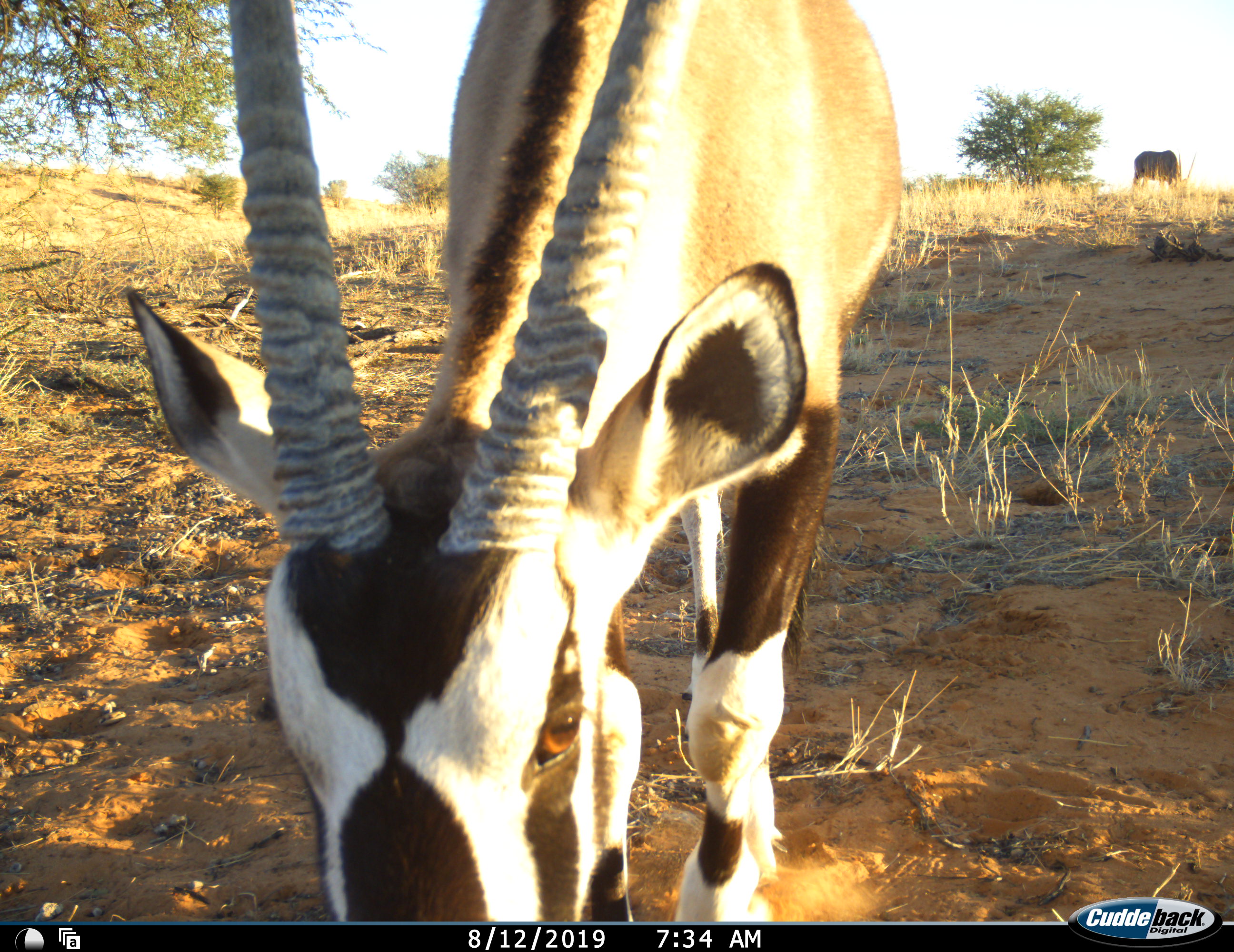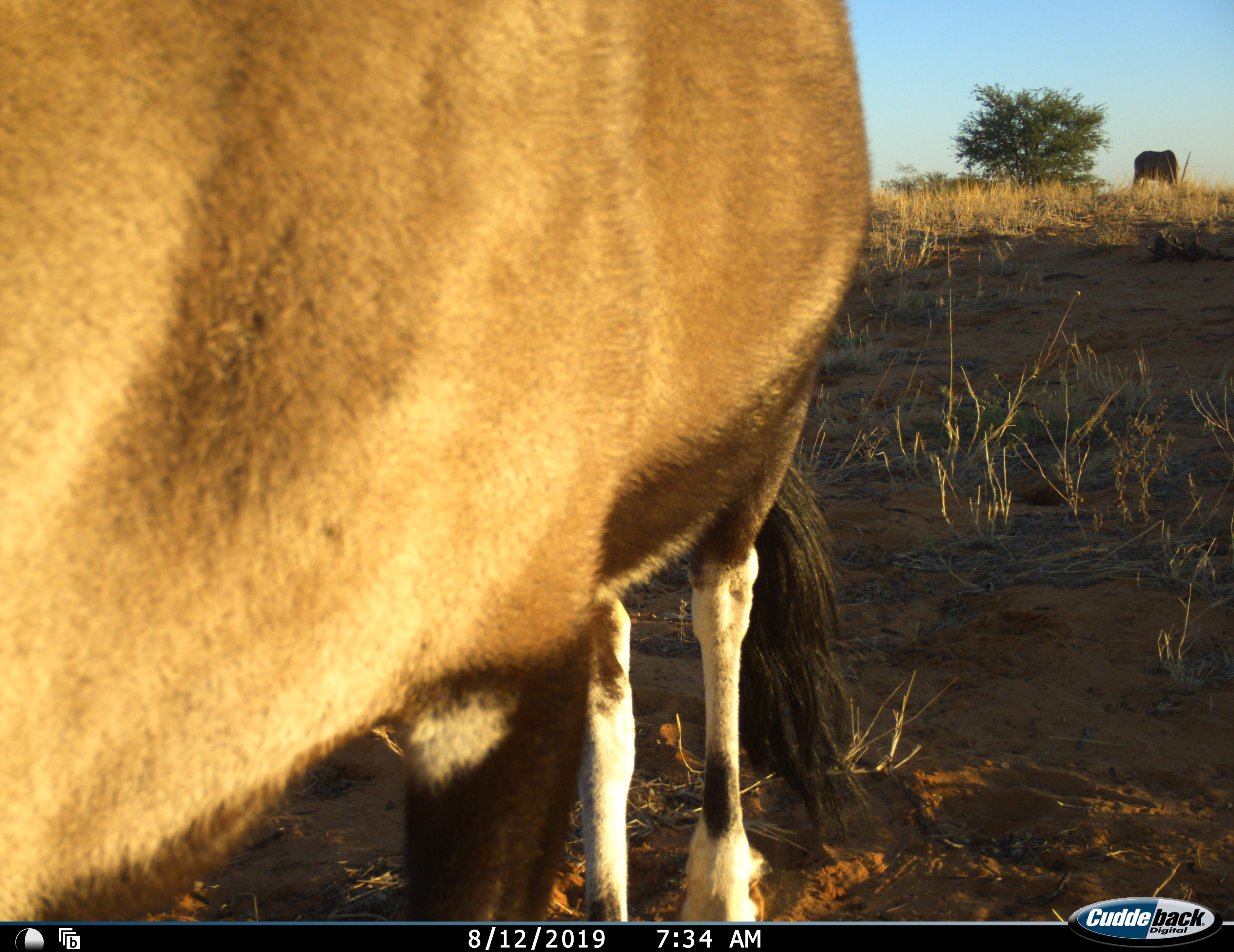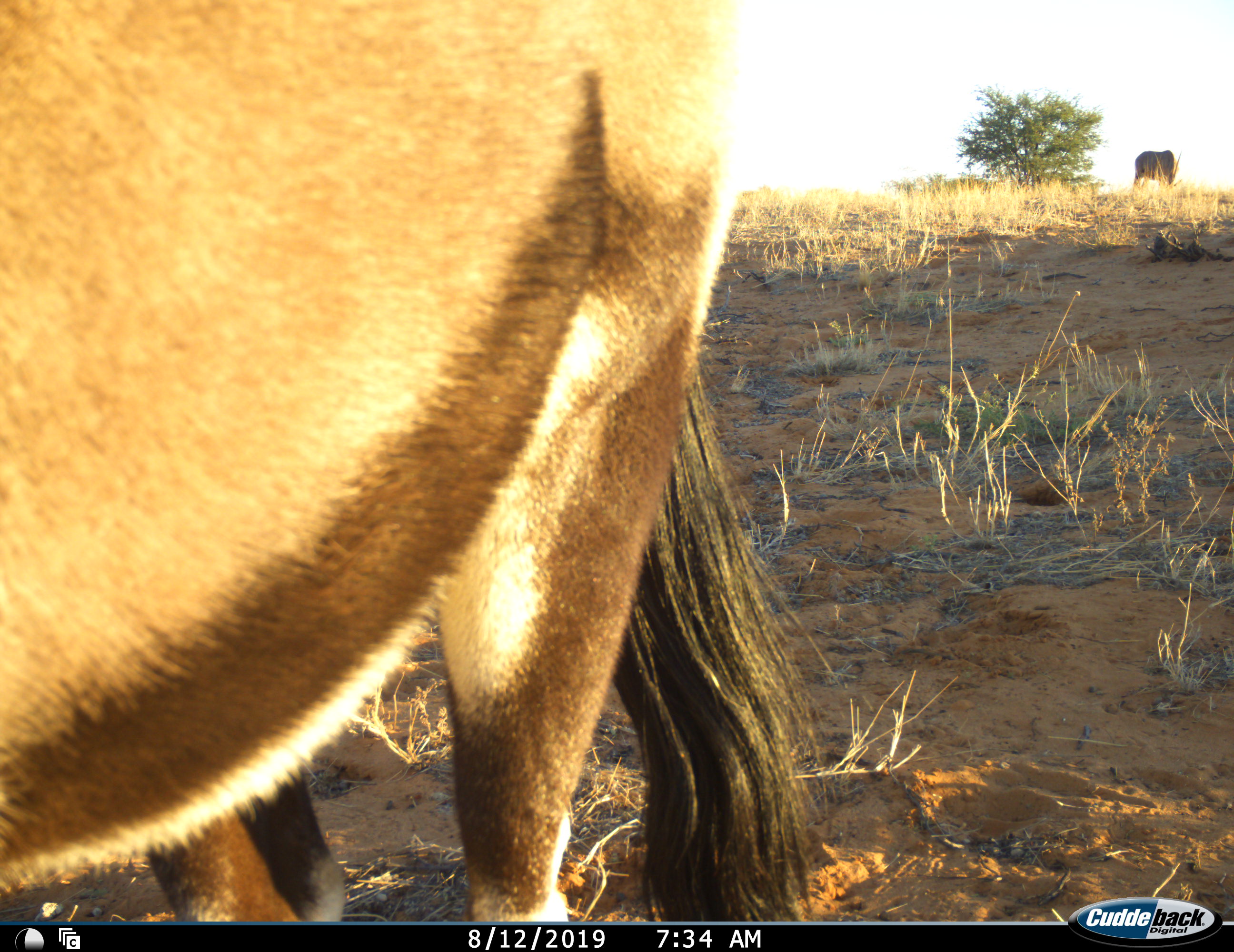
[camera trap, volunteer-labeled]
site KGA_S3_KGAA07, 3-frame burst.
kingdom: Animalia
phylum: Chordata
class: Mammalia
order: Artiodactyla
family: Bovidae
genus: Oryx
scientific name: Oryx gazella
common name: gemsbok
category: oryx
Oryx (gemsbok) (Oryx gazella), count 1. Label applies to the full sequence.